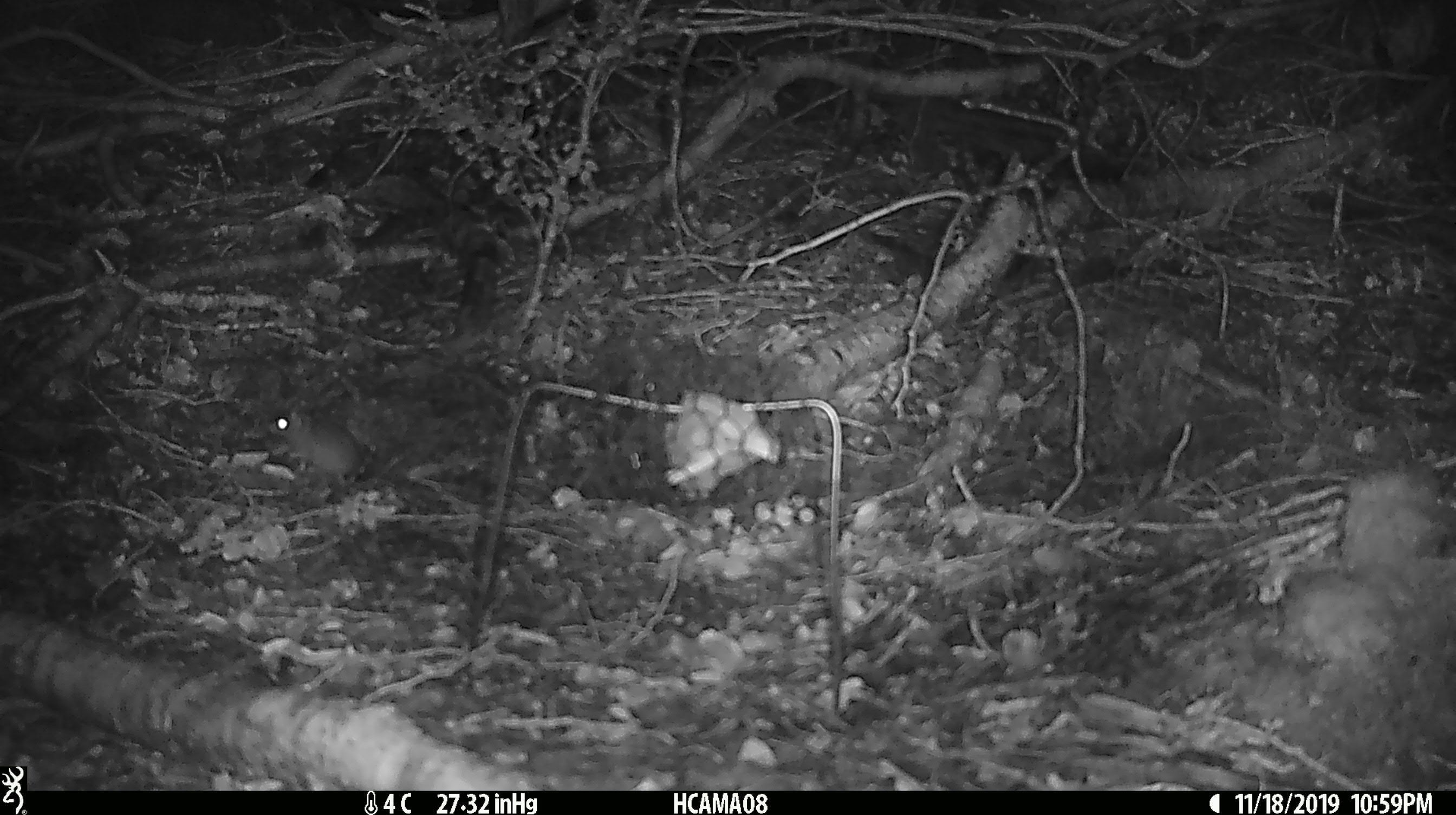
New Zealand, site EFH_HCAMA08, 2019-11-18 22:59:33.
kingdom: Animalia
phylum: Chordata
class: Mammalia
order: Rodentia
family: Muridae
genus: Mus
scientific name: Mus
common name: mouse